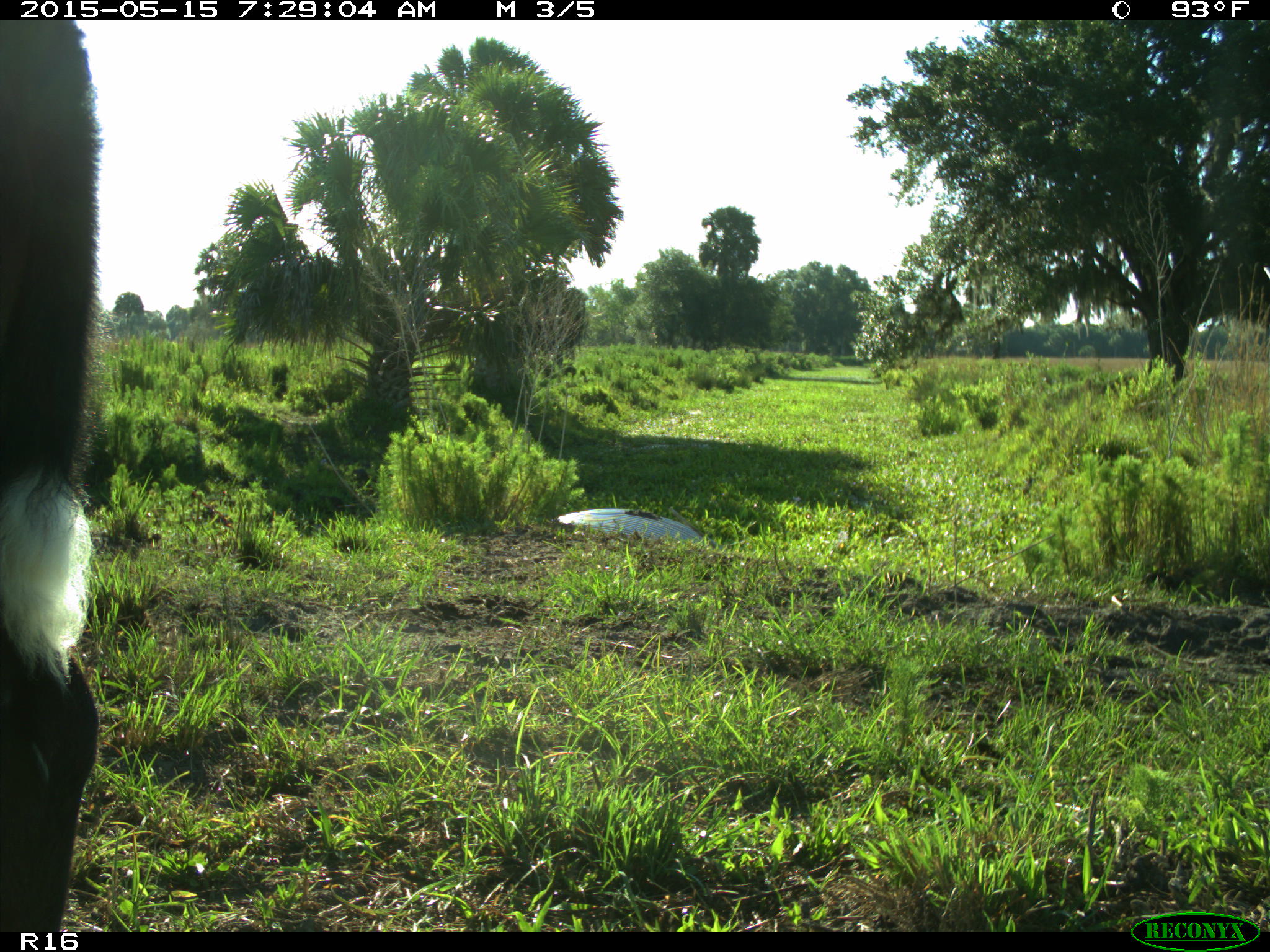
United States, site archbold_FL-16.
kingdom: Animalia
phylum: Chordata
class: Mammalia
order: Artiodactyla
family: Bovidae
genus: Bos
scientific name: Bos taurus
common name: domestic cow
Bos taurus (domestic cow).